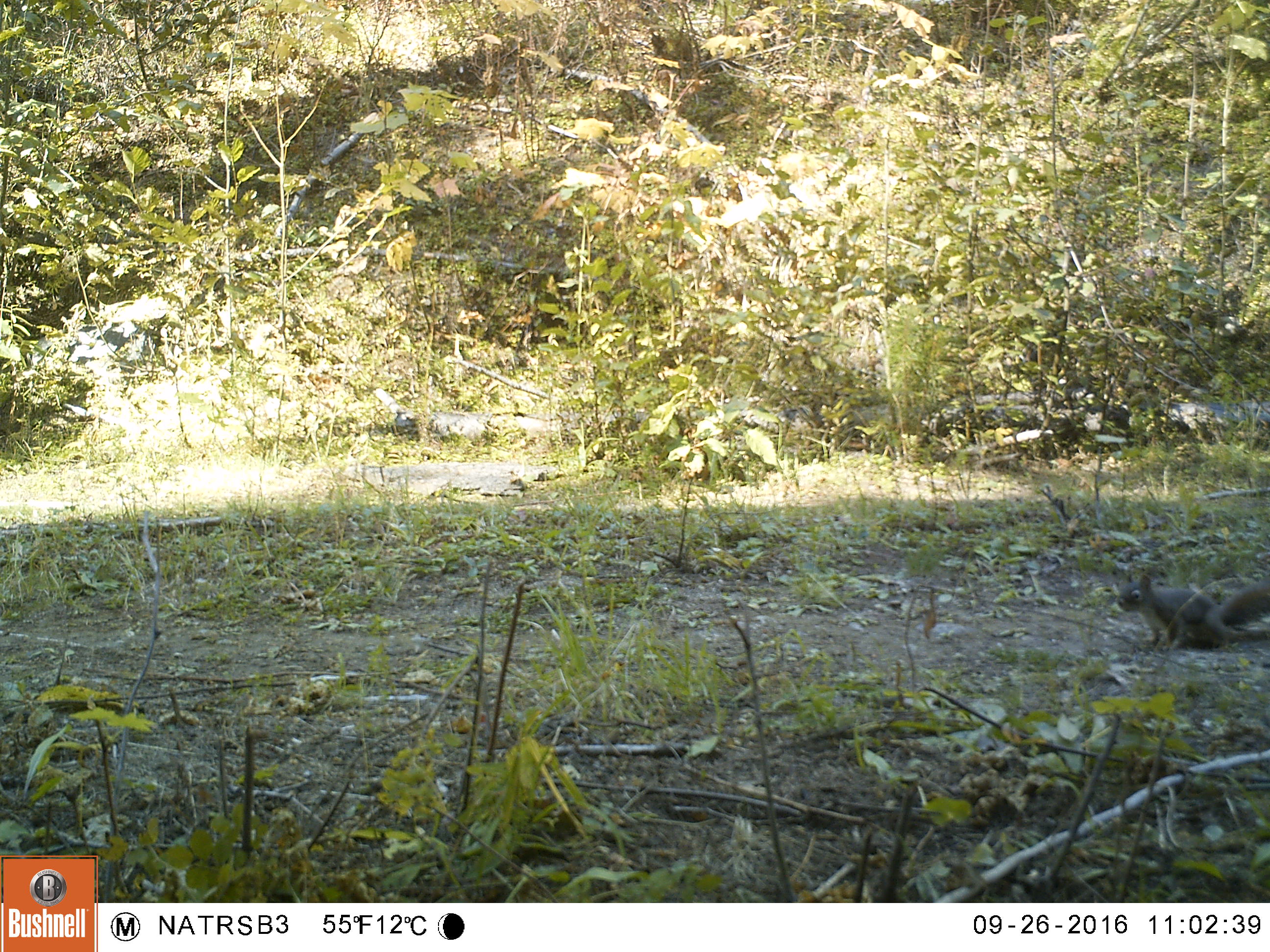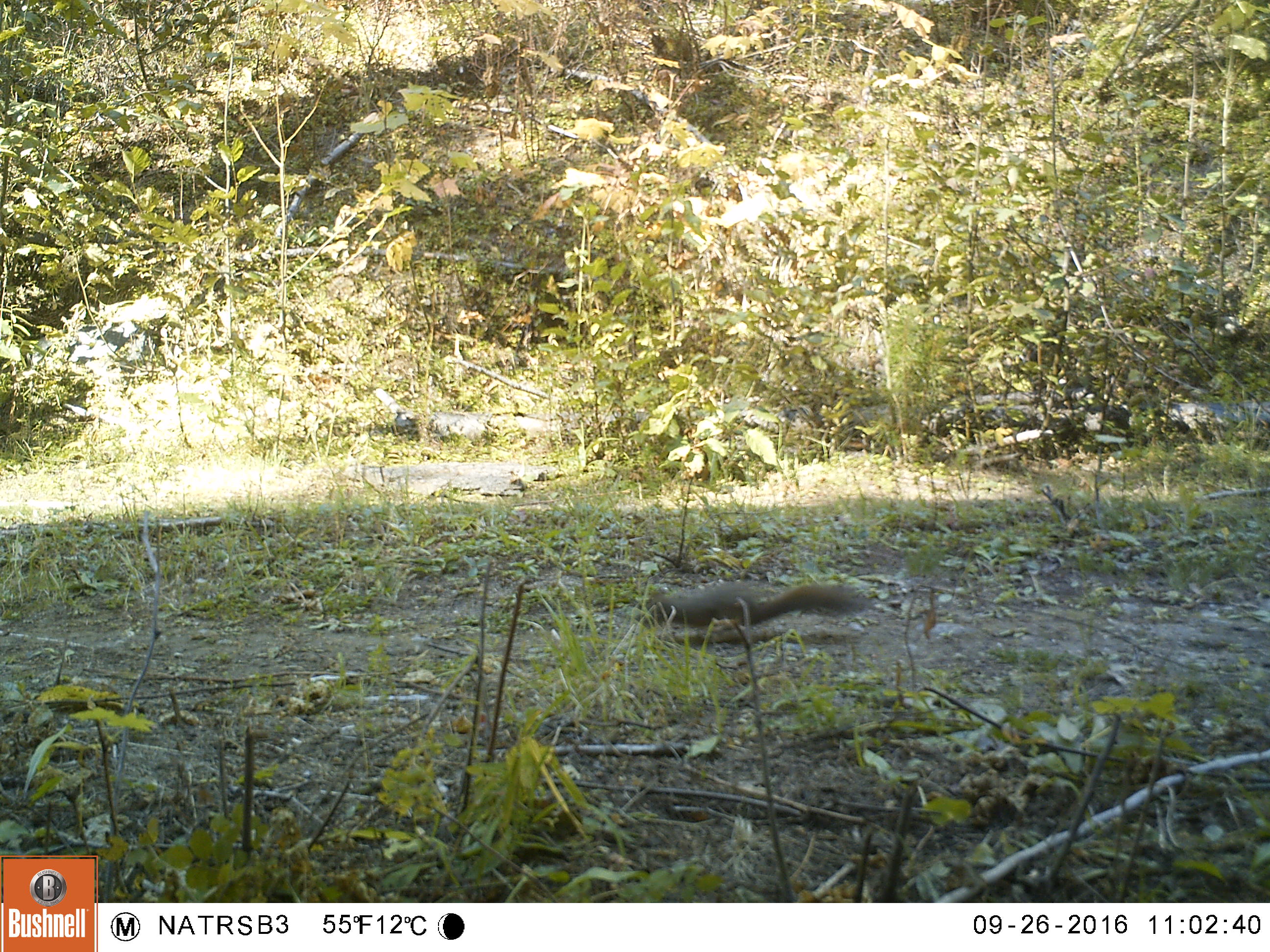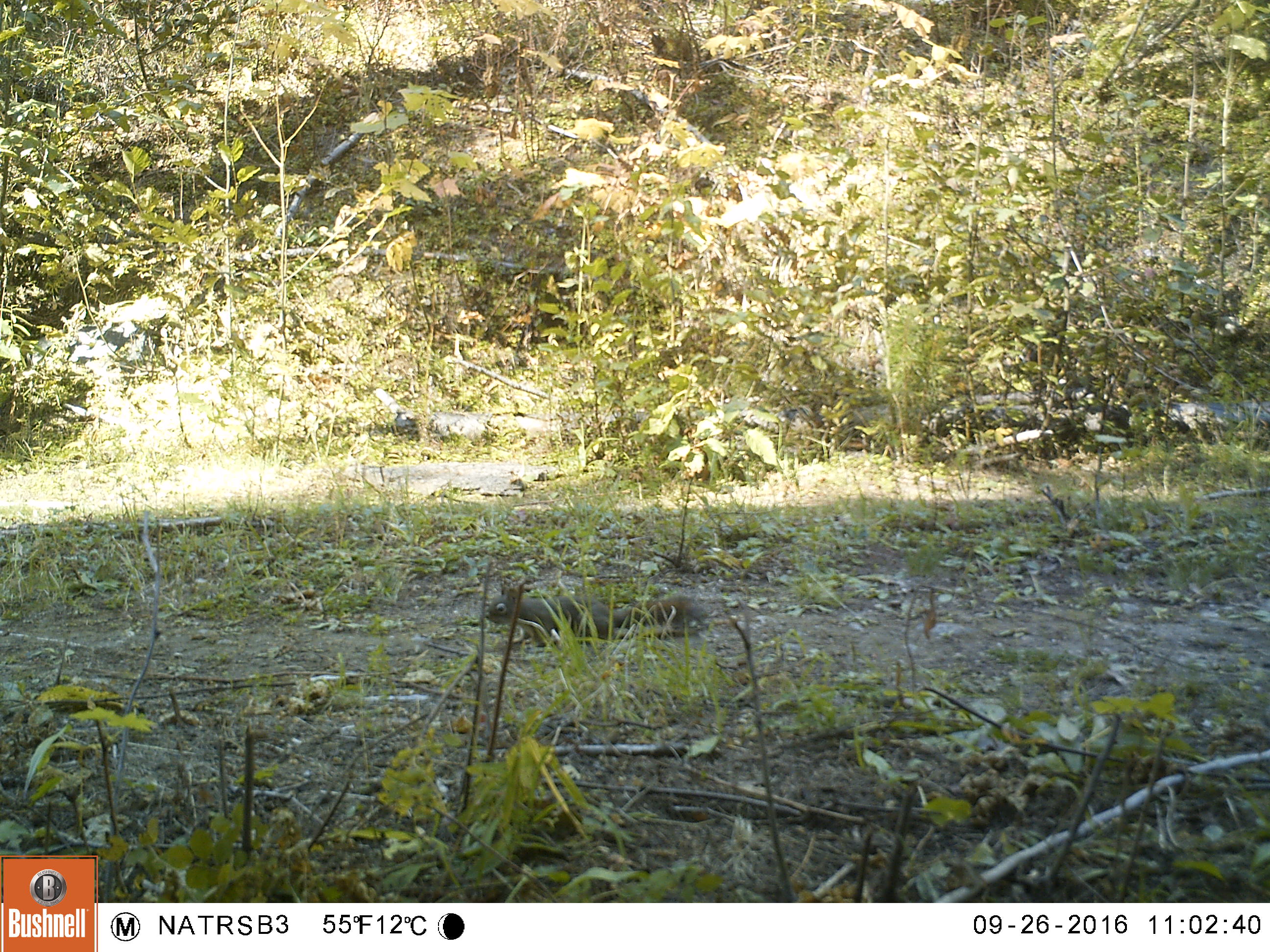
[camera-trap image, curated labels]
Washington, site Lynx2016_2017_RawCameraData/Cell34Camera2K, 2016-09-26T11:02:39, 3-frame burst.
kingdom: Animalia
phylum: Chordata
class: Mammalia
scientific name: Mammalia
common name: small mammal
Small mammal (Mammalia). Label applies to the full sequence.